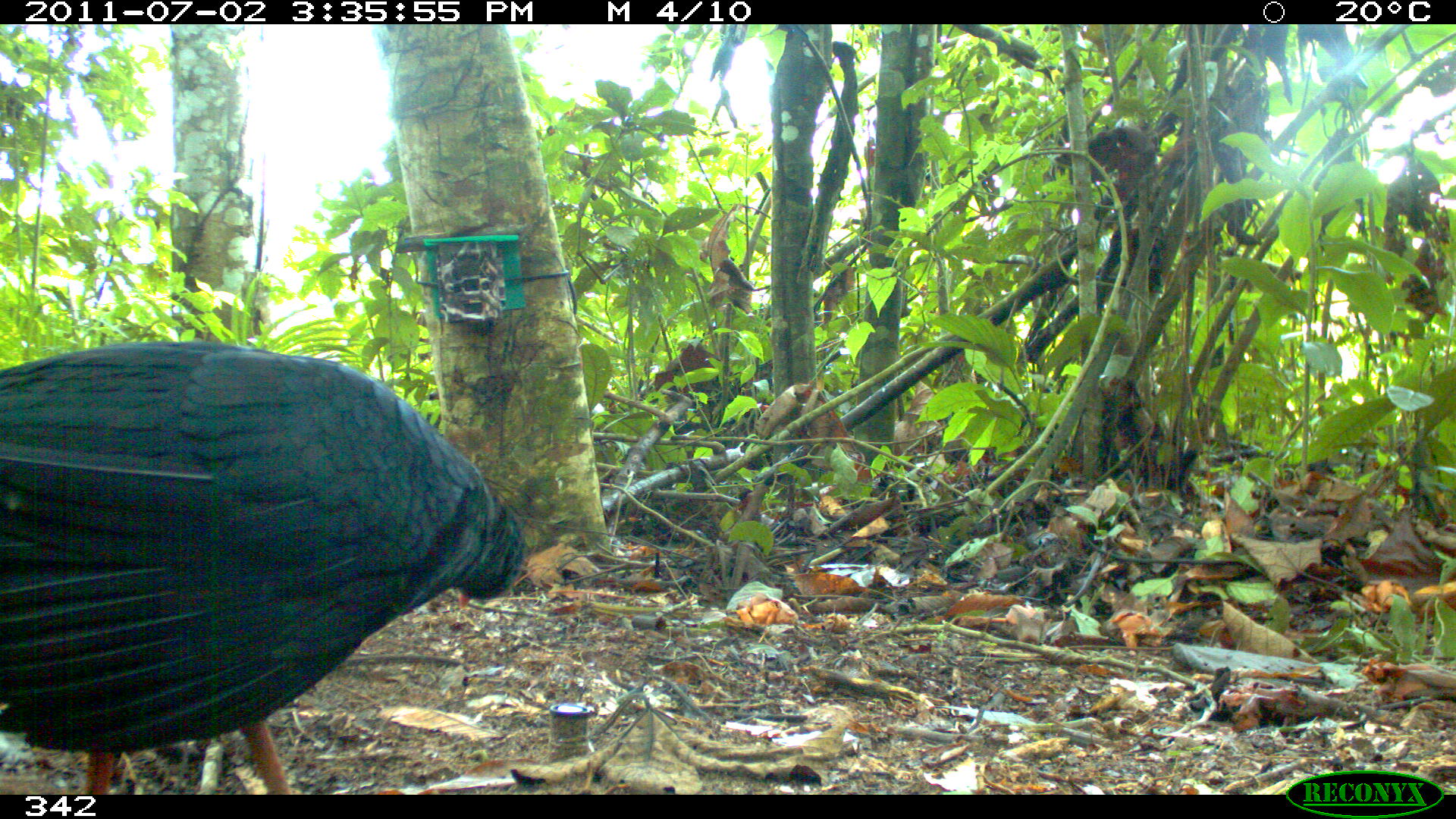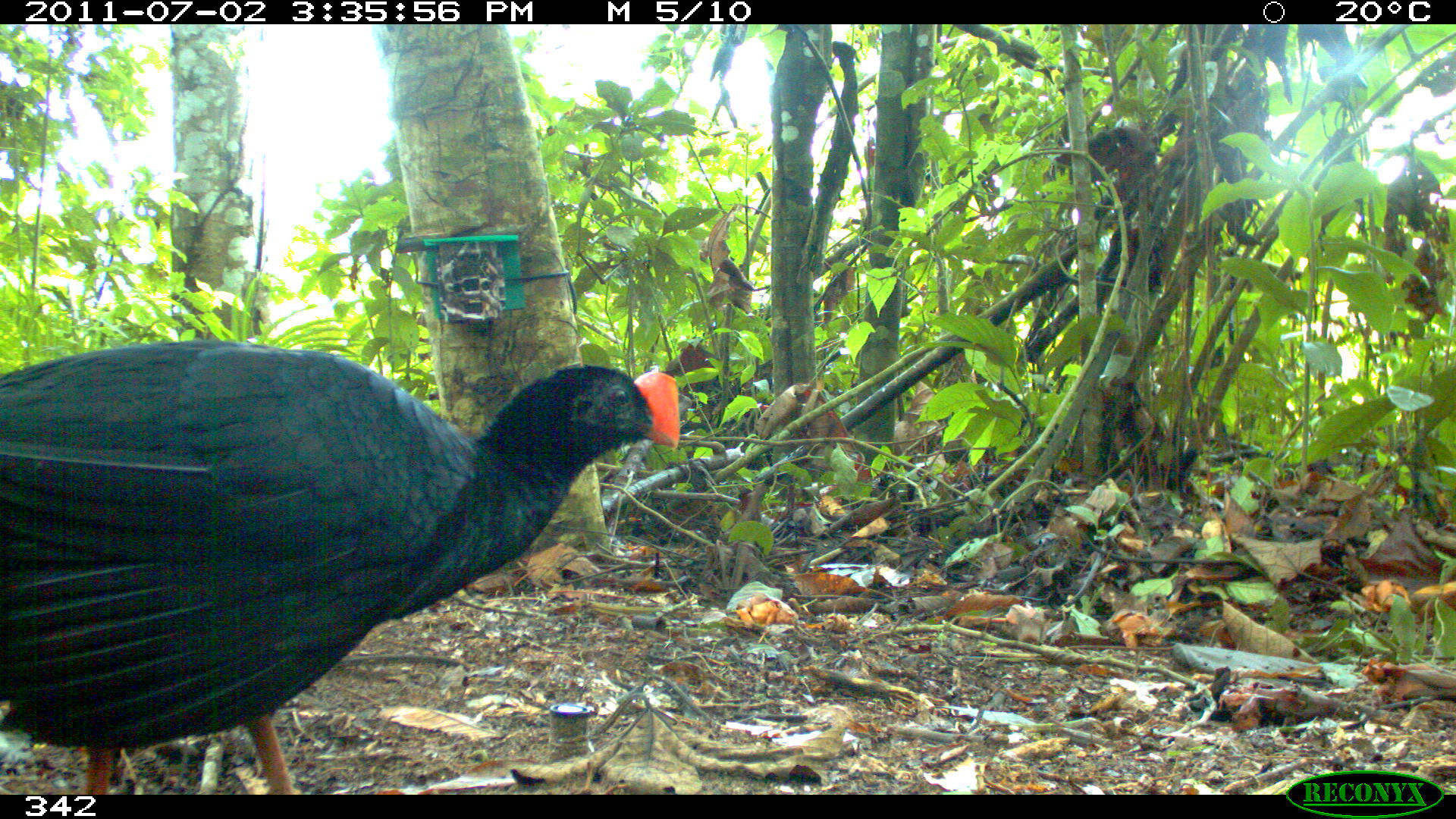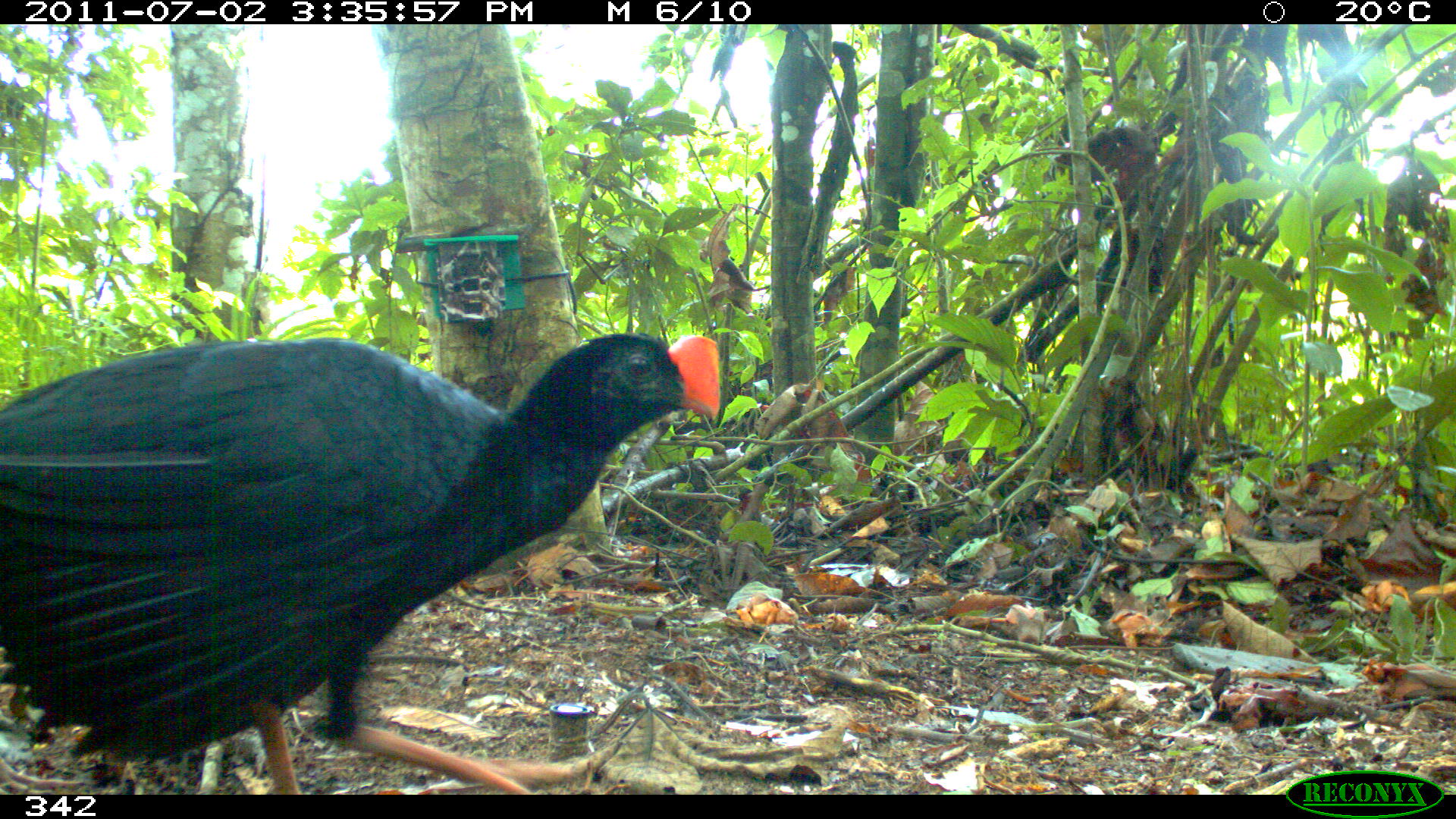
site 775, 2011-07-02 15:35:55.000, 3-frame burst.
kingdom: Animalia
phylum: Chordata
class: Aves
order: Galliformes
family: Cracidae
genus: Mitu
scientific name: Mitu tuberosum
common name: razor-billed curassow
Mitu tuberosum (razor-billed curassow).